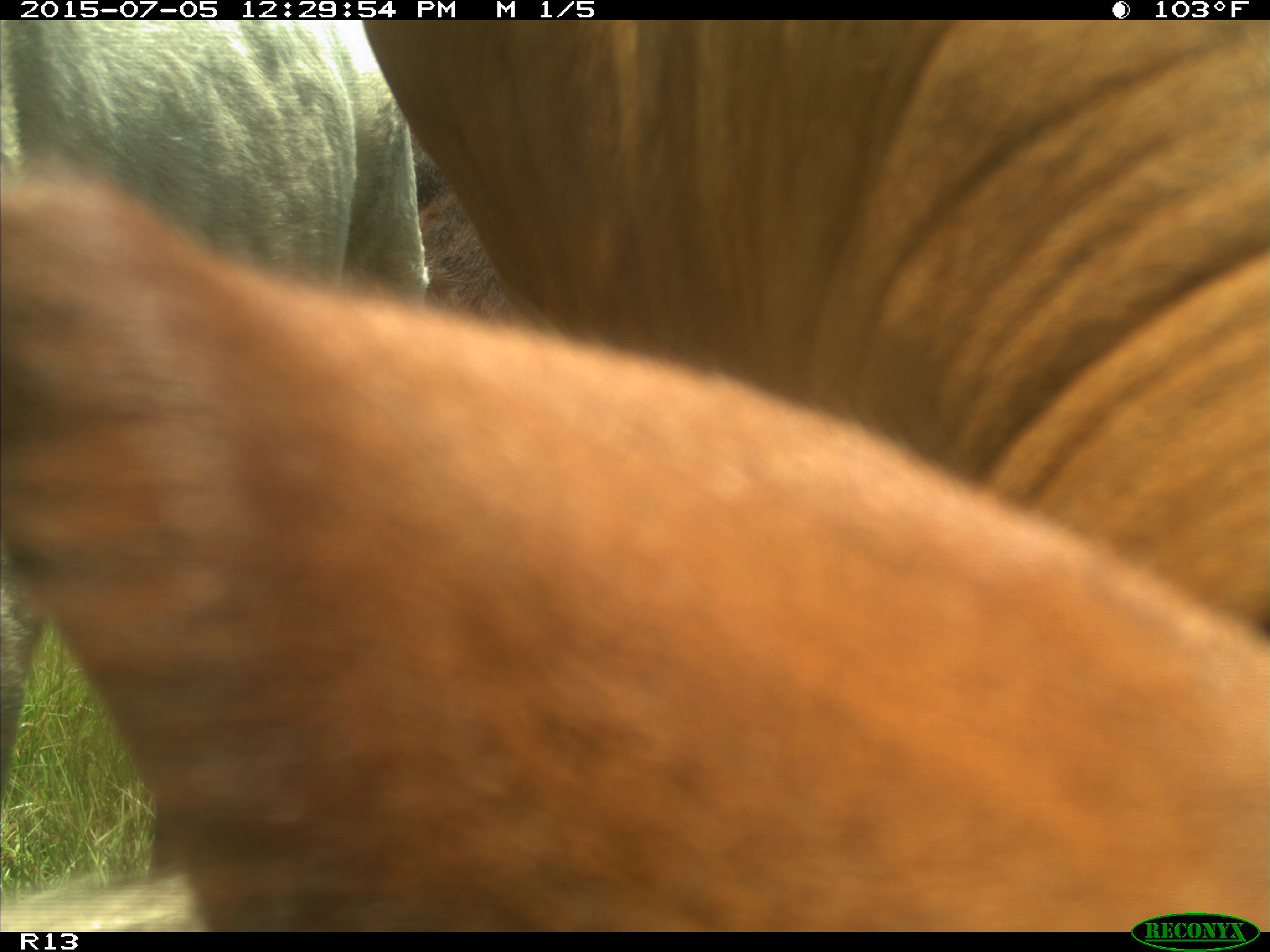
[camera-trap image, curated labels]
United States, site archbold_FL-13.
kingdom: Animalia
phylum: Chordata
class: Mammalia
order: Artiodactyla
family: Bovidae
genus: Bos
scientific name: Bos taurus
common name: domestic cow